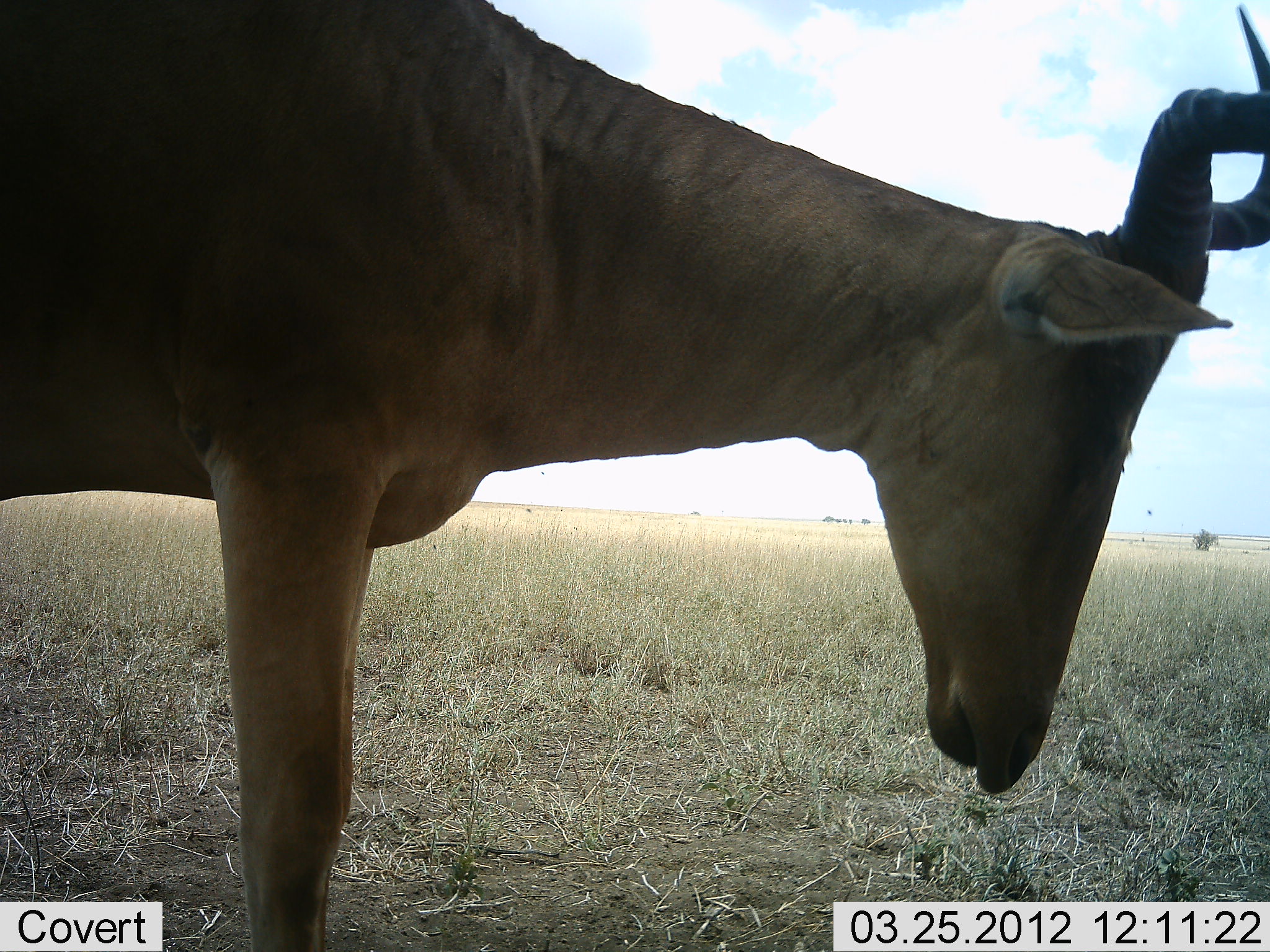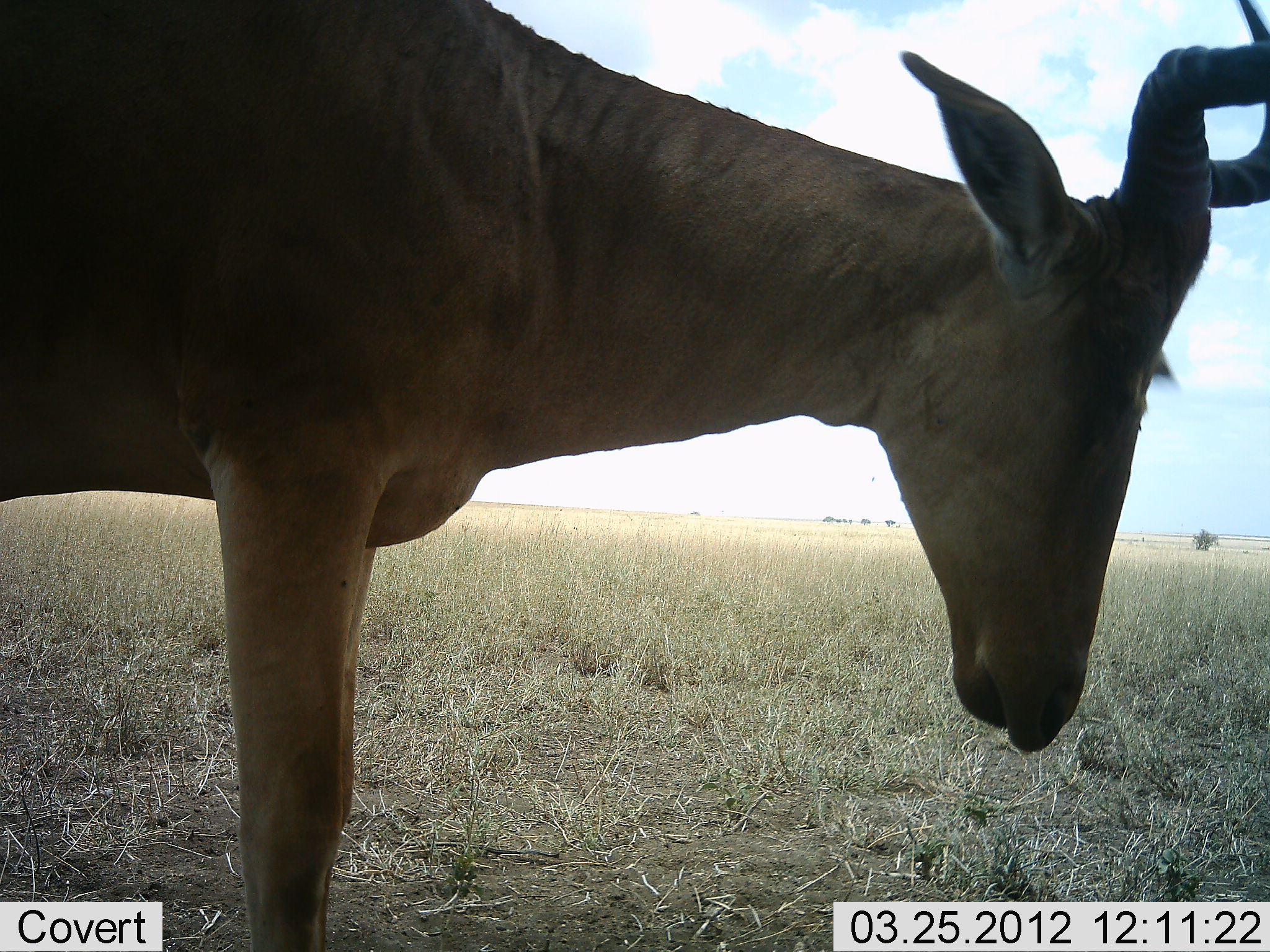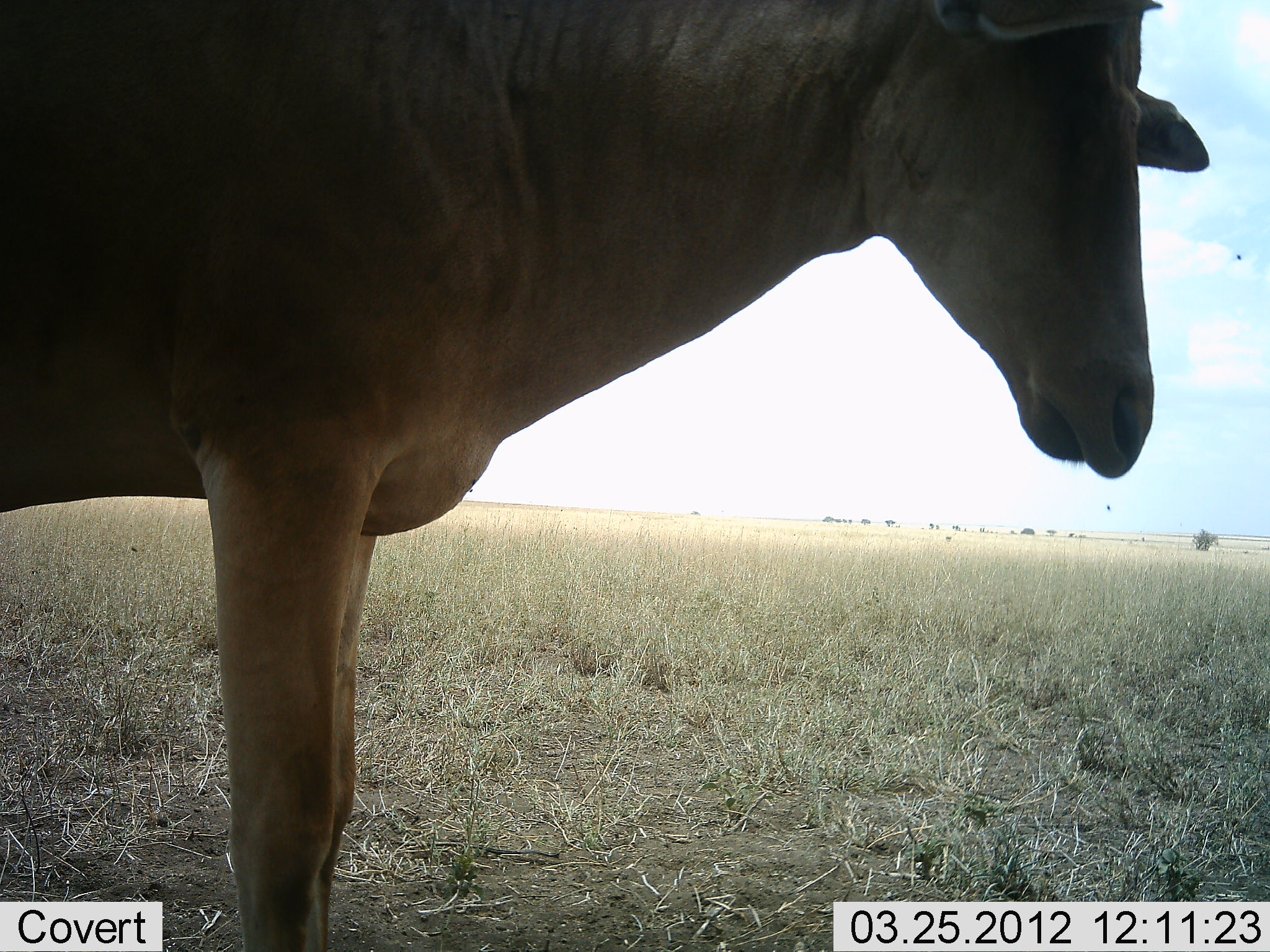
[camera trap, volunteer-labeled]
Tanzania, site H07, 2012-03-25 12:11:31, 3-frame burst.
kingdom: Animalia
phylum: Chordata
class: Mammalia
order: Artiodactyla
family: Bovidae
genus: Alcelaphus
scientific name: Alcelaphus buselaphus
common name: hartebeest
Hartebeest (Alcelaphus buselaphus), count 1. Behavior (volunteer vote fractions): standing 100%, resting 0%, moving 0%, interacting 0%. Young present (vote fraction): 0%. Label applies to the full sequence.